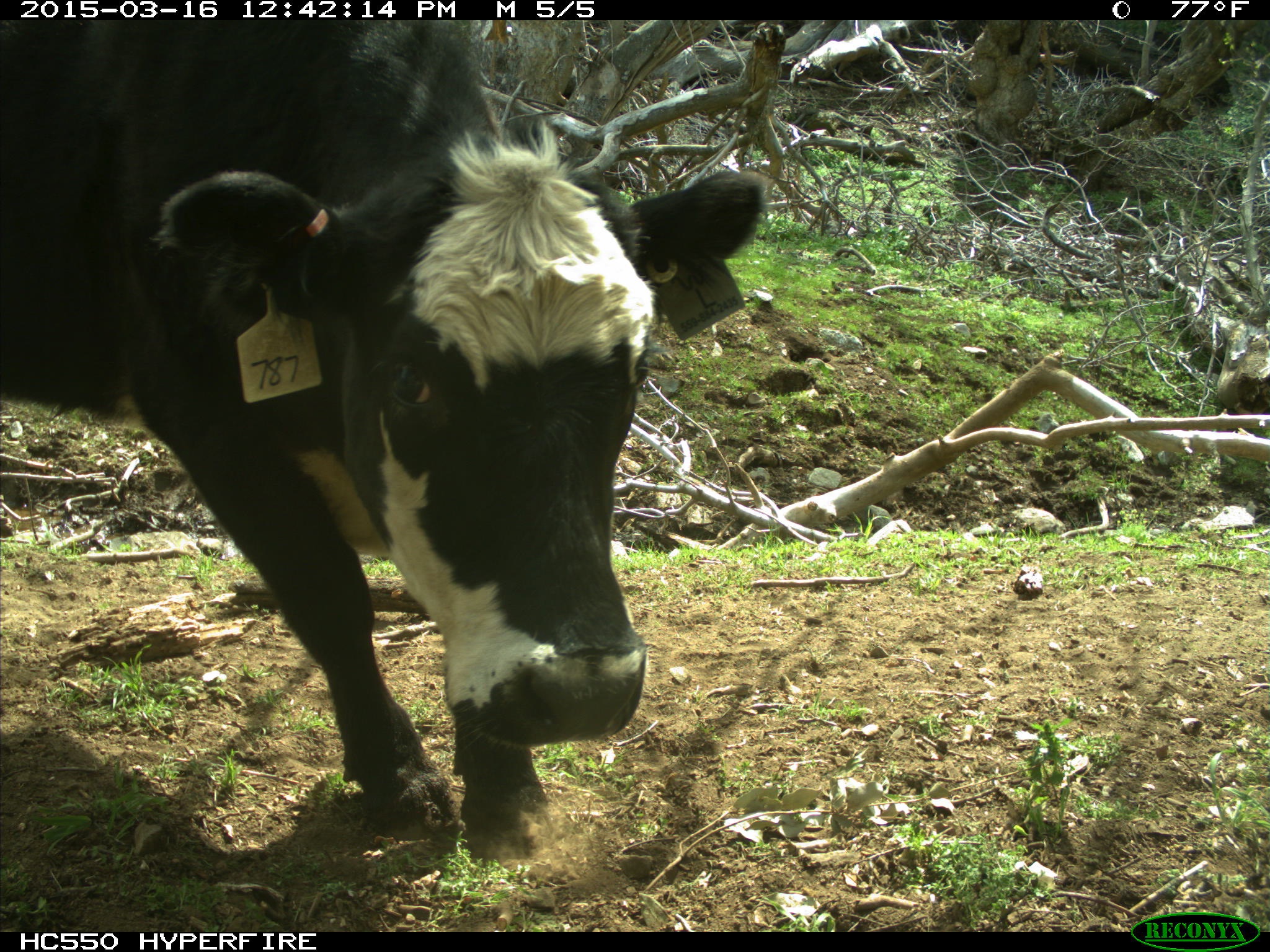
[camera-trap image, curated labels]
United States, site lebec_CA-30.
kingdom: Animalia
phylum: Chordata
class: Mammalia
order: Artiodactyla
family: Bovidae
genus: Bos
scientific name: Bos taurus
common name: domestic cow